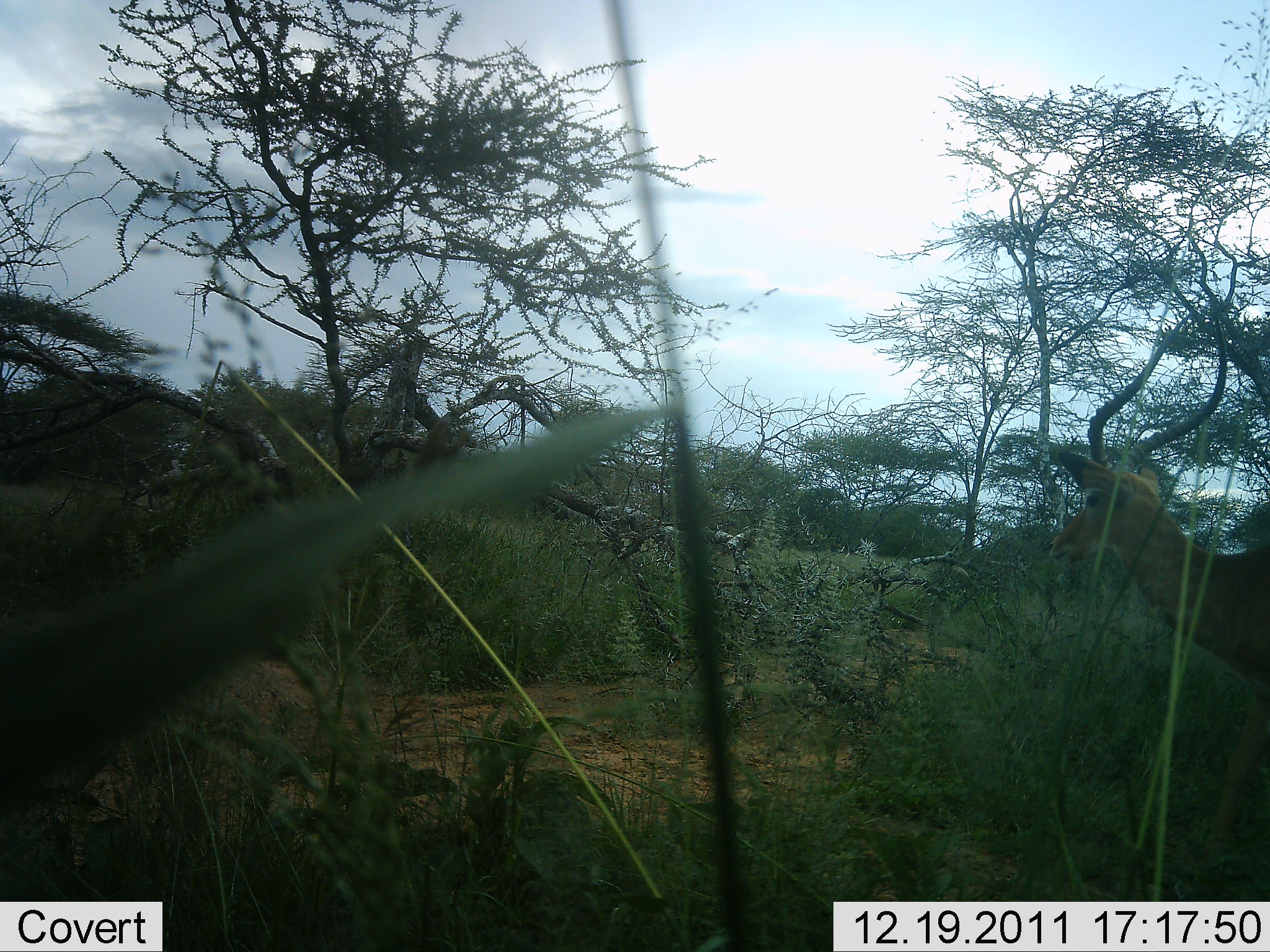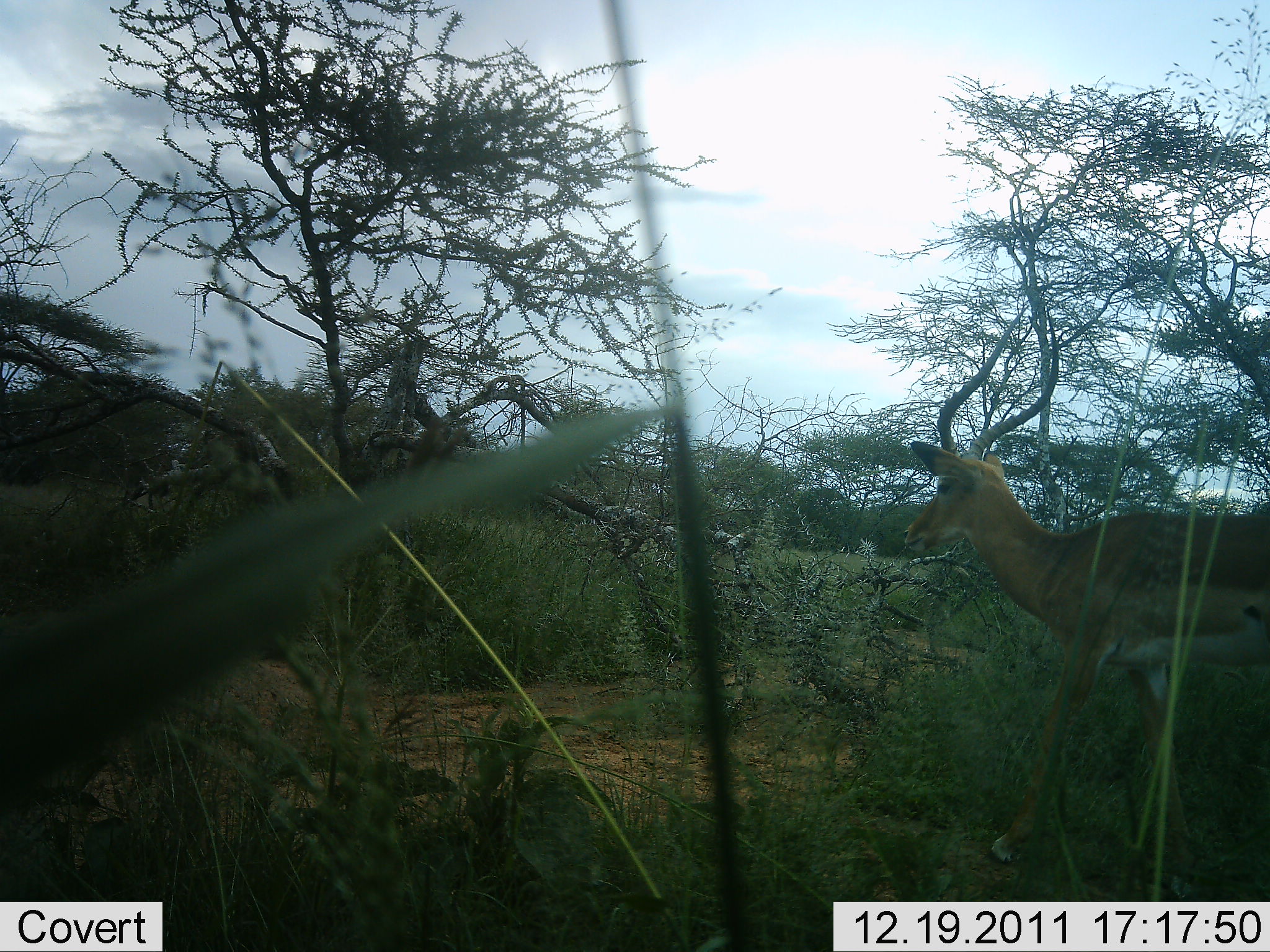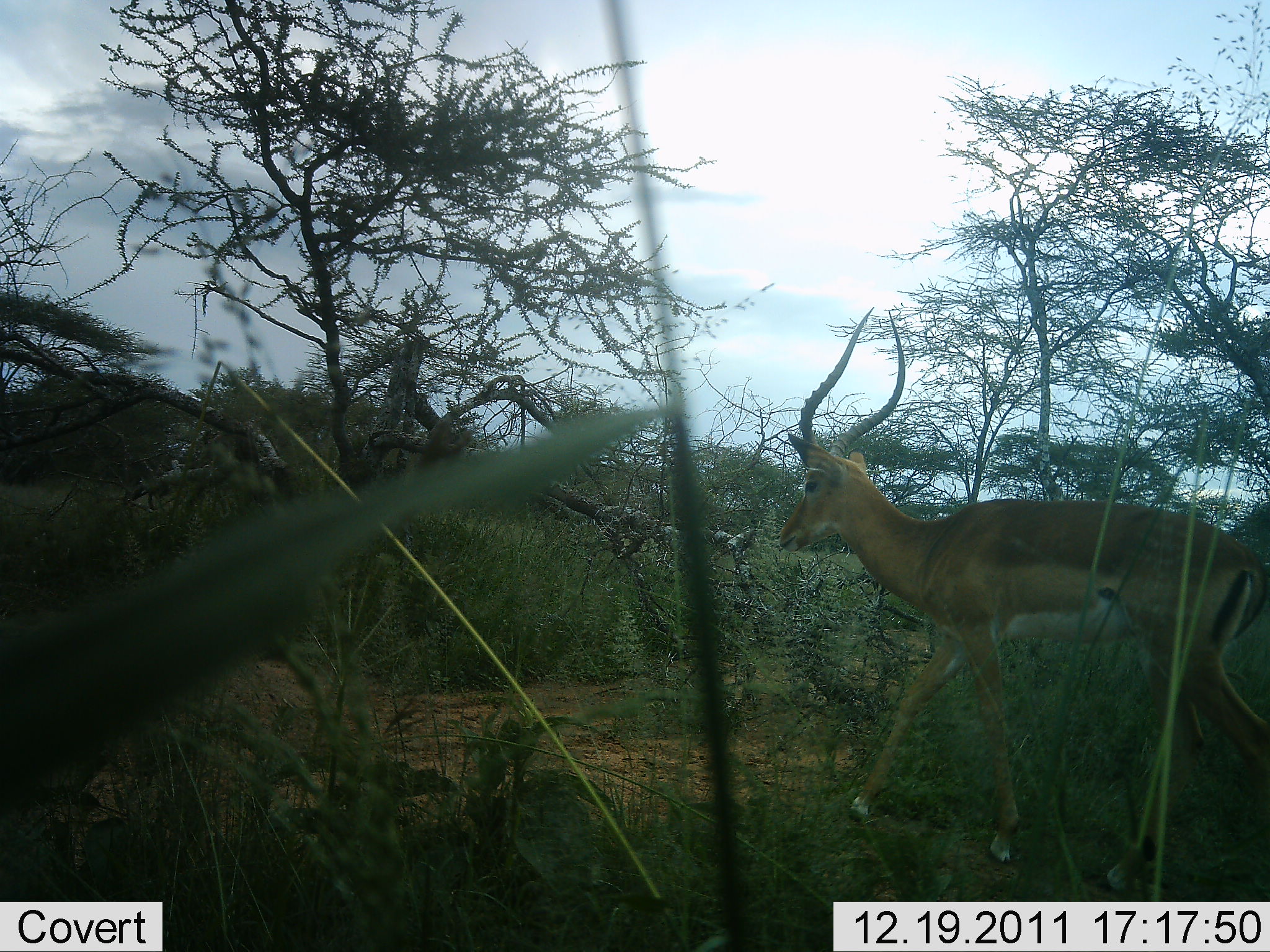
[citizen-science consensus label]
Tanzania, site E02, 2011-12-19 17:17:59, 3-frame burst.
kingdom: Animalia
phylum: Chordata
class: Mammalia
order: Artiodactyla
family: Bovidae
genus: Aepyceros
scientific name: Aepyceros melampus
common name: impala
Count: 1.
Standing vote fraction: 0%.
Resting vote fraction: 0%.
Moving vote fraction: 100%.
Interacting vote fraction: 0%.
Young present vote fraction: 0%.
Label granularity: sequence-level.